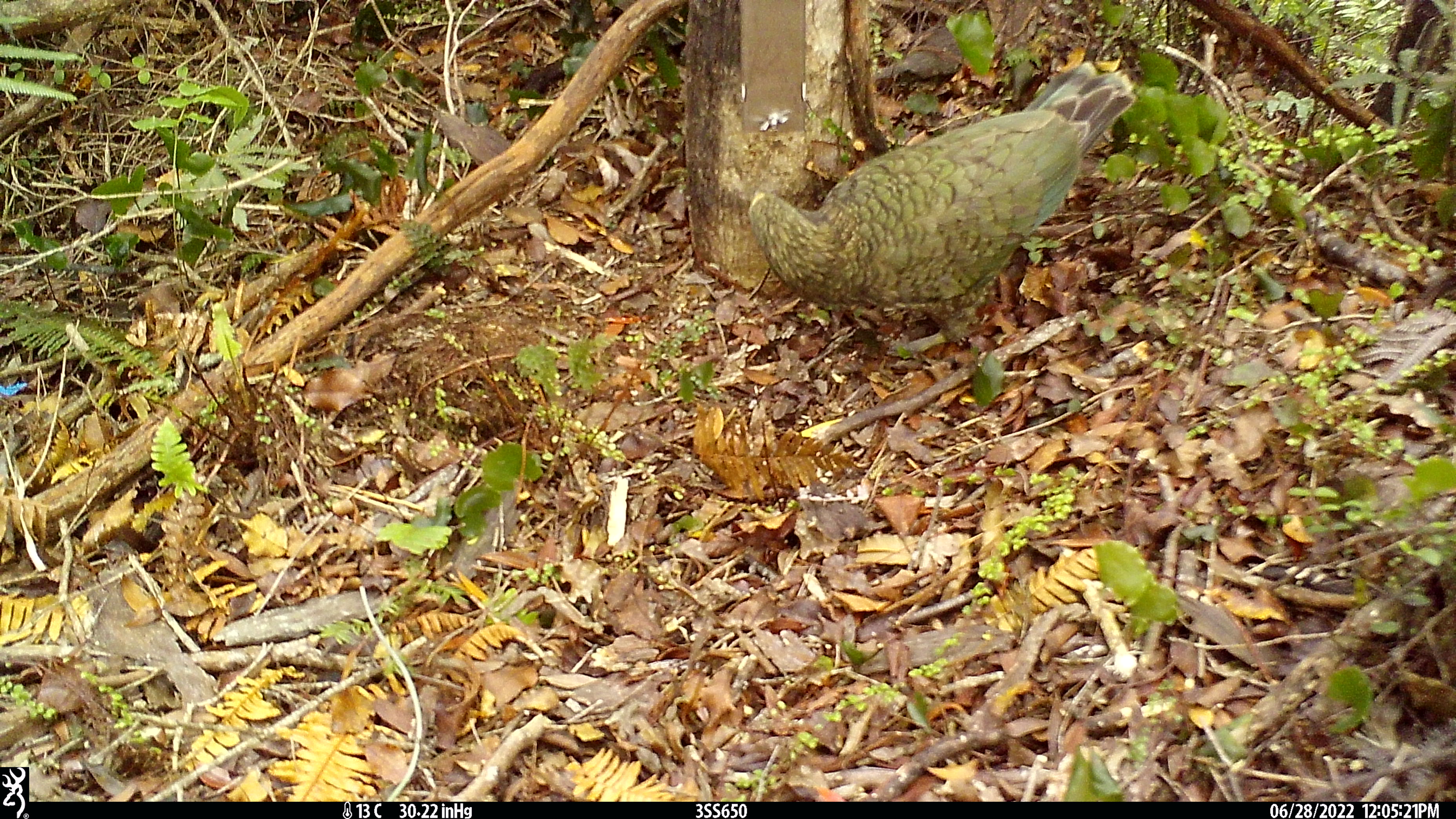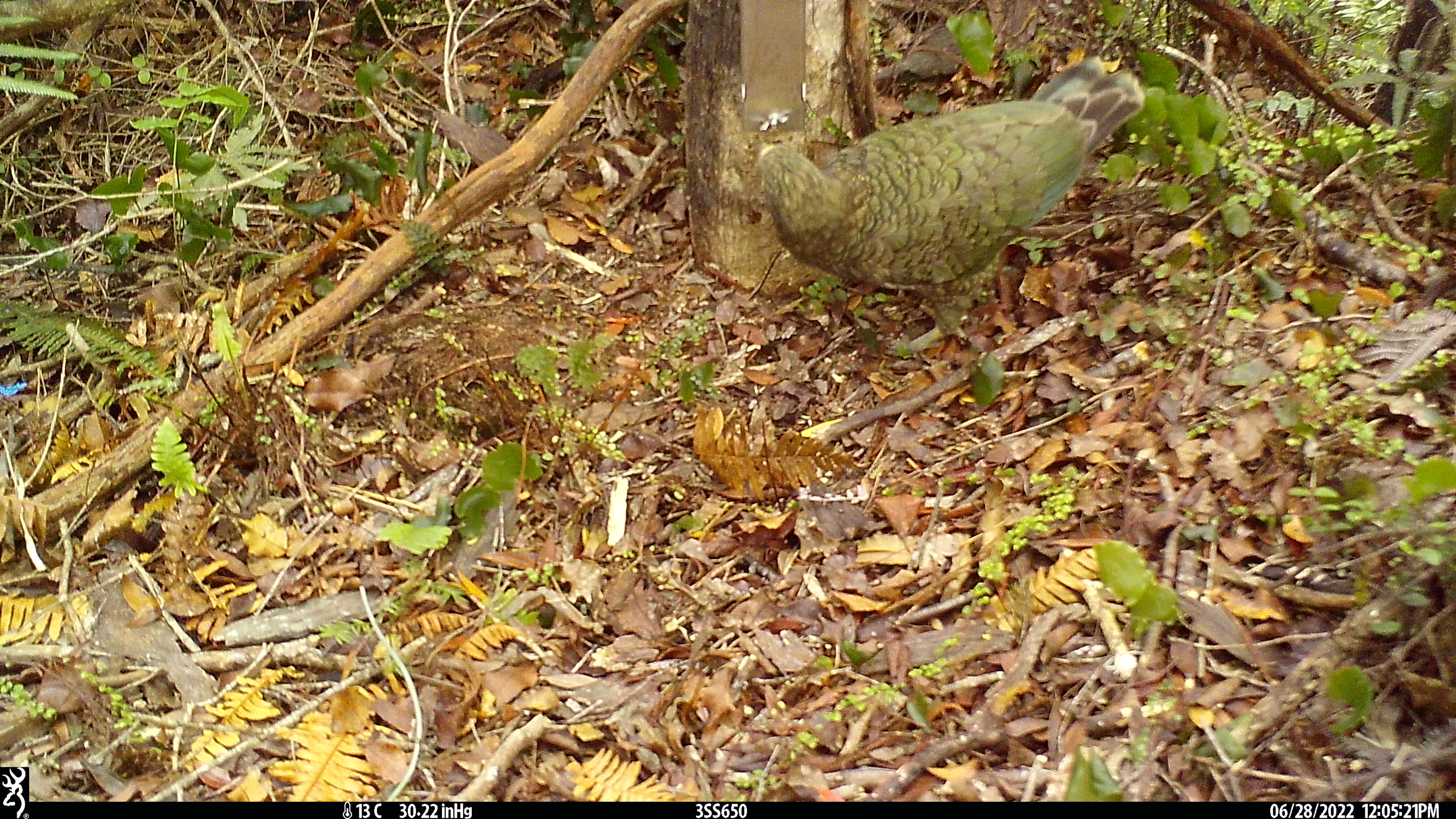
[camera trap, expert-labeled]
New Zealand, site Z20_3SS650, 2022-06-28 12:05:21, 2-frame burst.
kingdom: Animalia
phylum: Chordata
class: Aves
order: Psittaciformes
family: Strigopidae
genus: Nestor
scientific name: Nestor notabilis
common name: kea